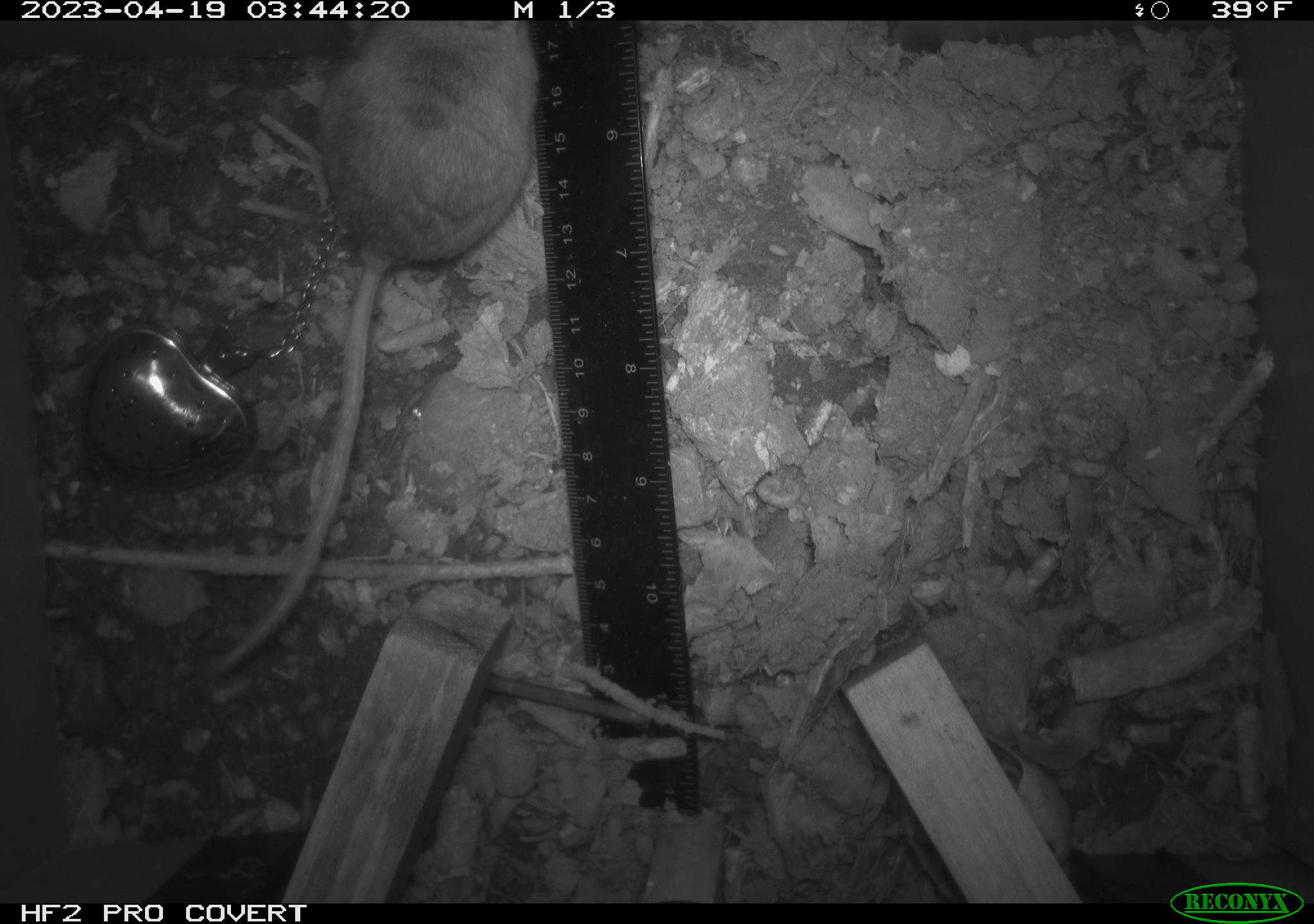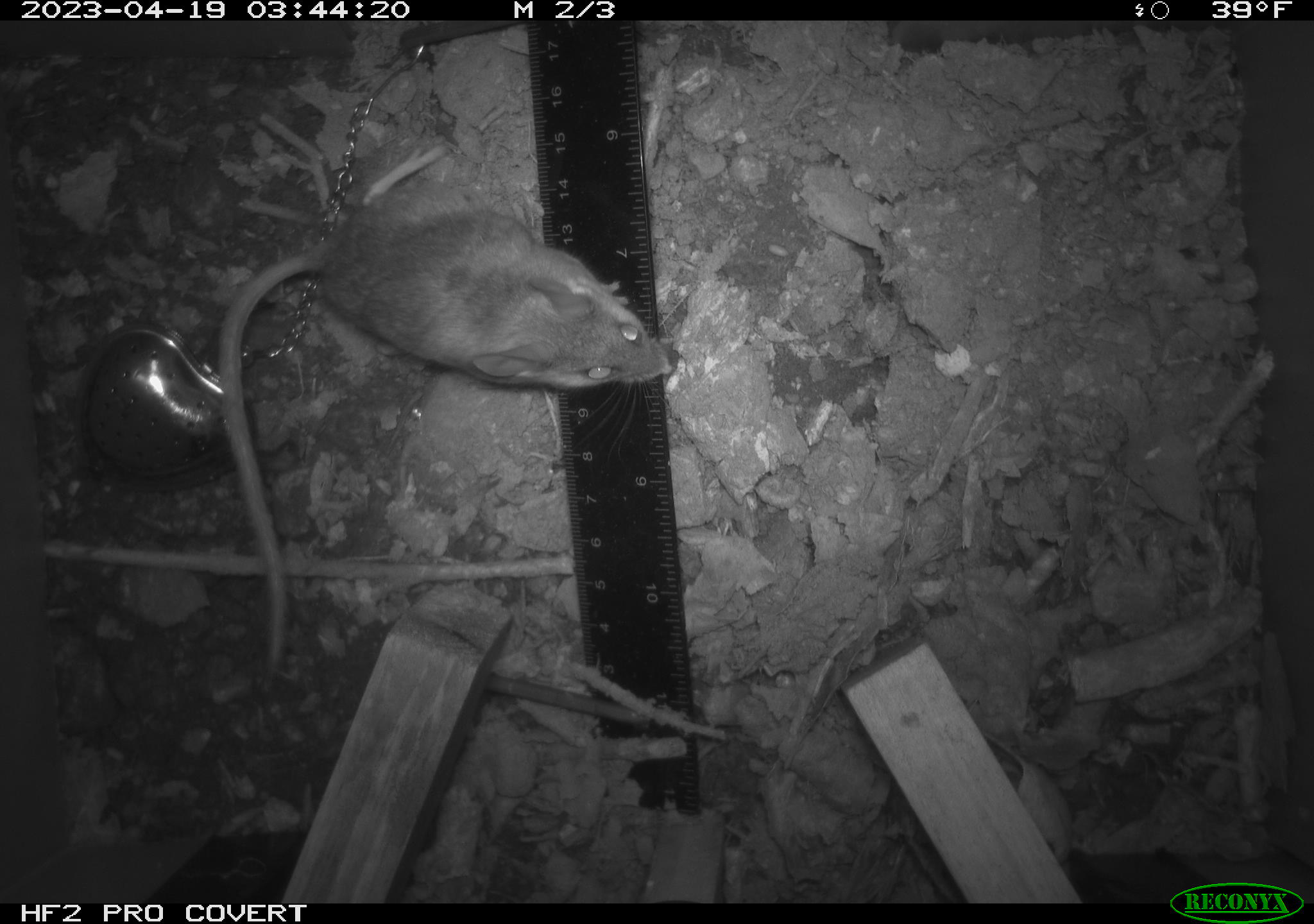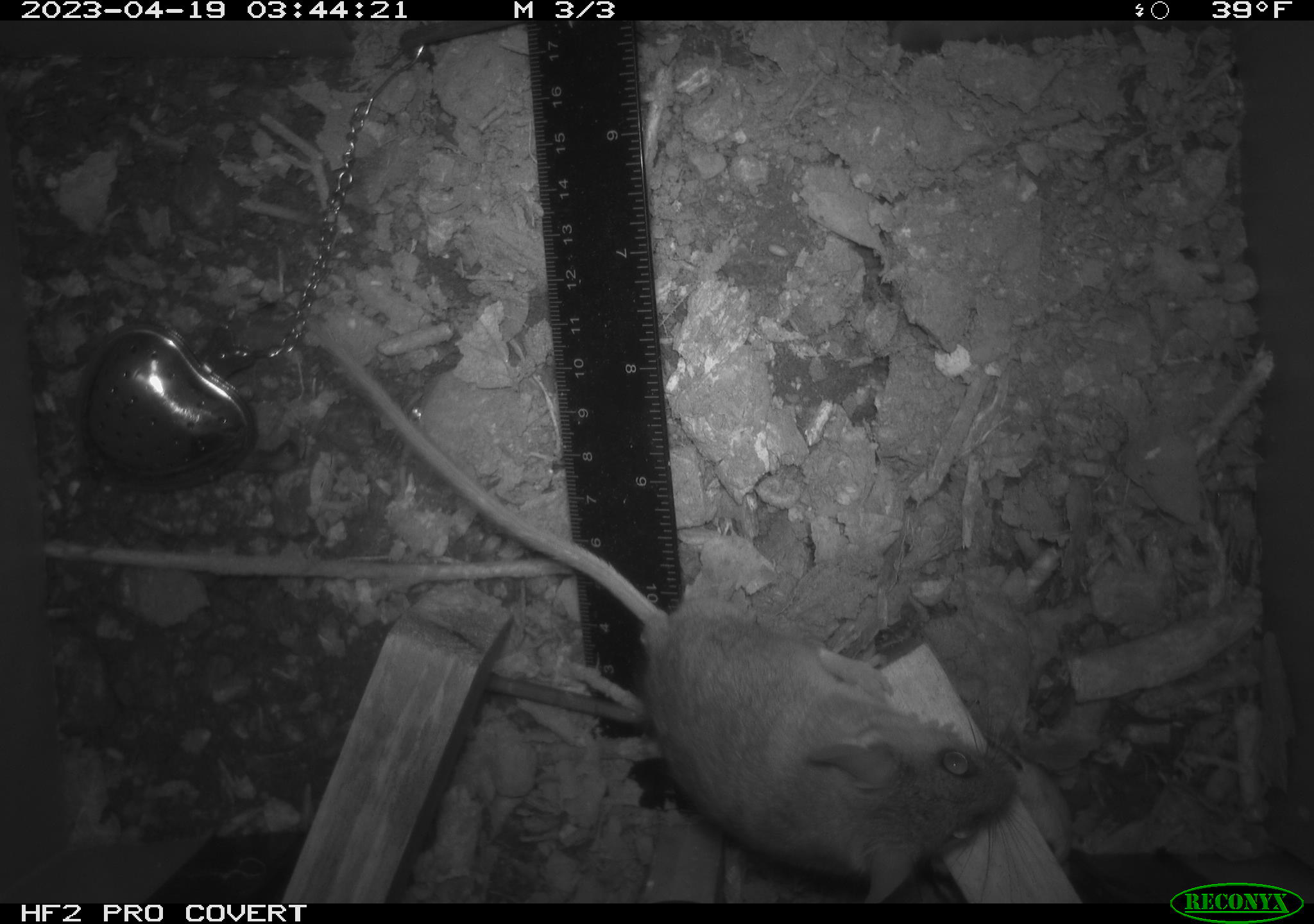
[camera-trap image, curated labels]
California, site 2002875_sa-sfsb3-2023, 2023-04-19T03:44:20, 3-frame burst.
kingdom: Animalia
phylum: Chordata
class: Mammalia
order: Rodentia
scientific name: Rodentia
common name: mouse species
Mouse species (Rodentia).